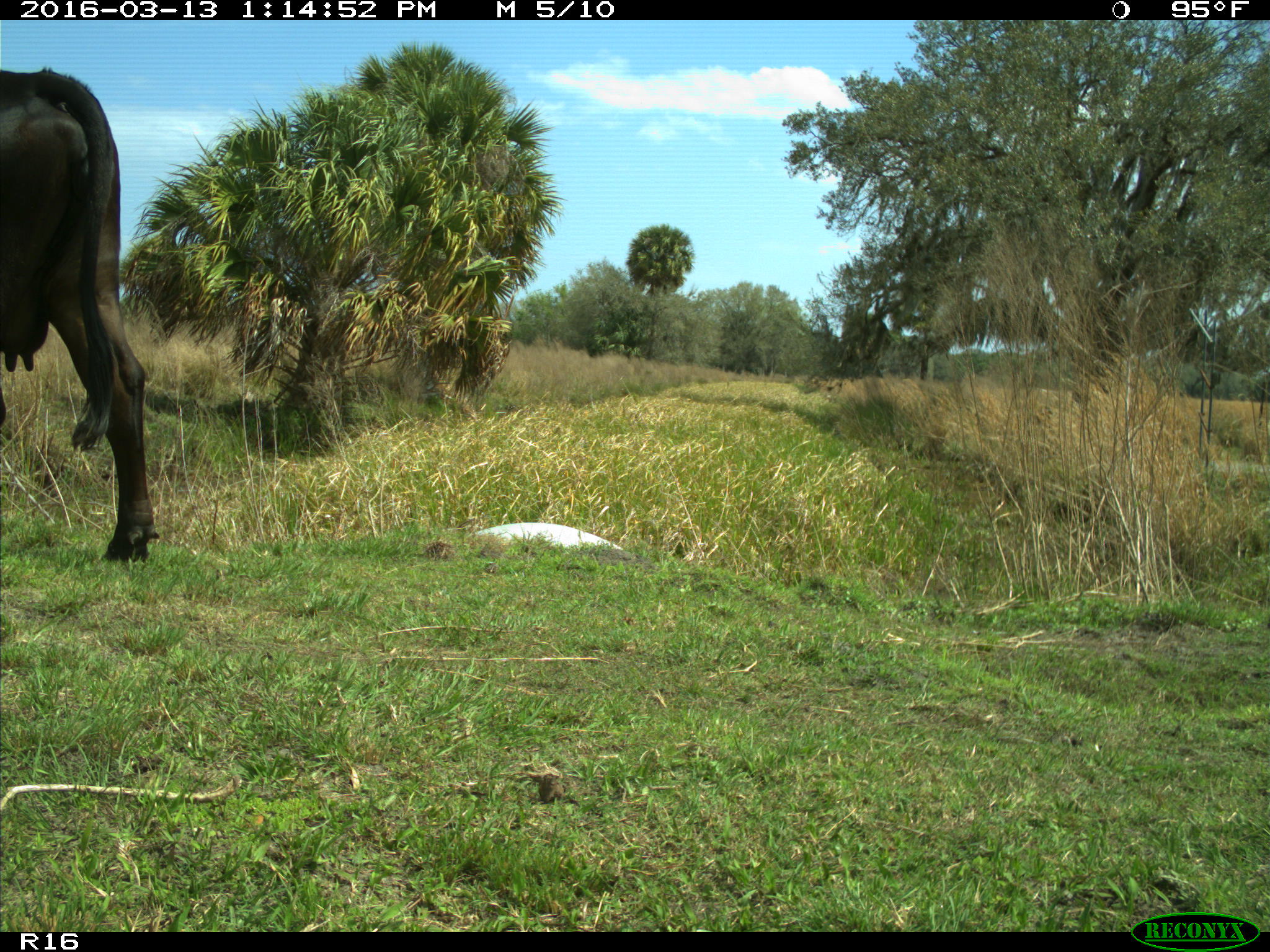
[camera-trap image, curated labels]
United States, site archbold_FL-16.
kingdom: Animalia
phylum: Chordata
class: Mammalia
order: Artiodactyla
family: Bovidae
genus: Bos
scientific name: Bos taurus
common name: domestic cow